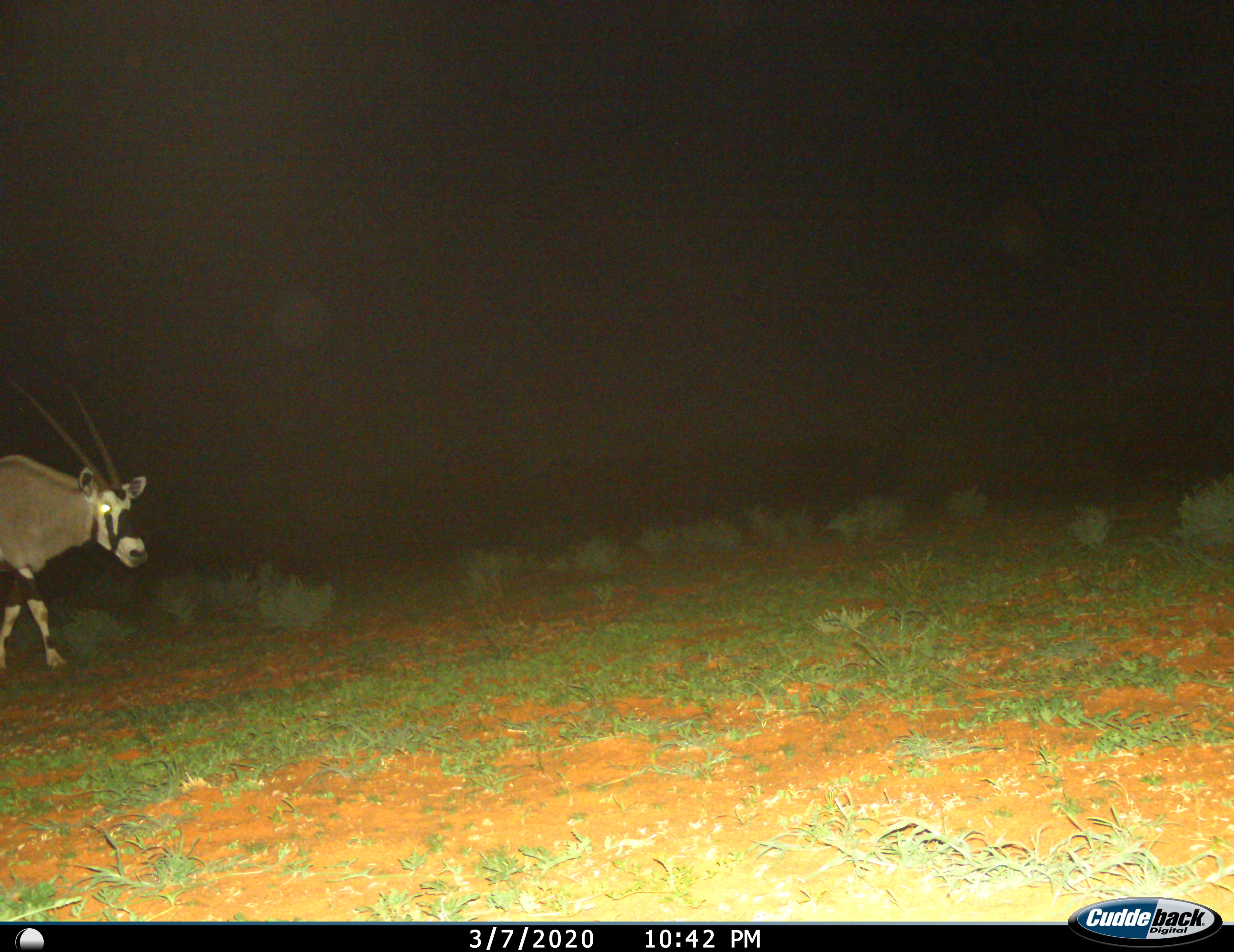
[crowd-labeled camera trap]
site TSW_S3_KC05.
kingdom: Animalia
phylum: Chordata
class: Mammalia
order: Artiodactyla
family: Bovidae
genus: Oryx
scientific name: Oryx gazella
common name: gemsbok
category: oryx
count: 1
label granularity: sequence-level